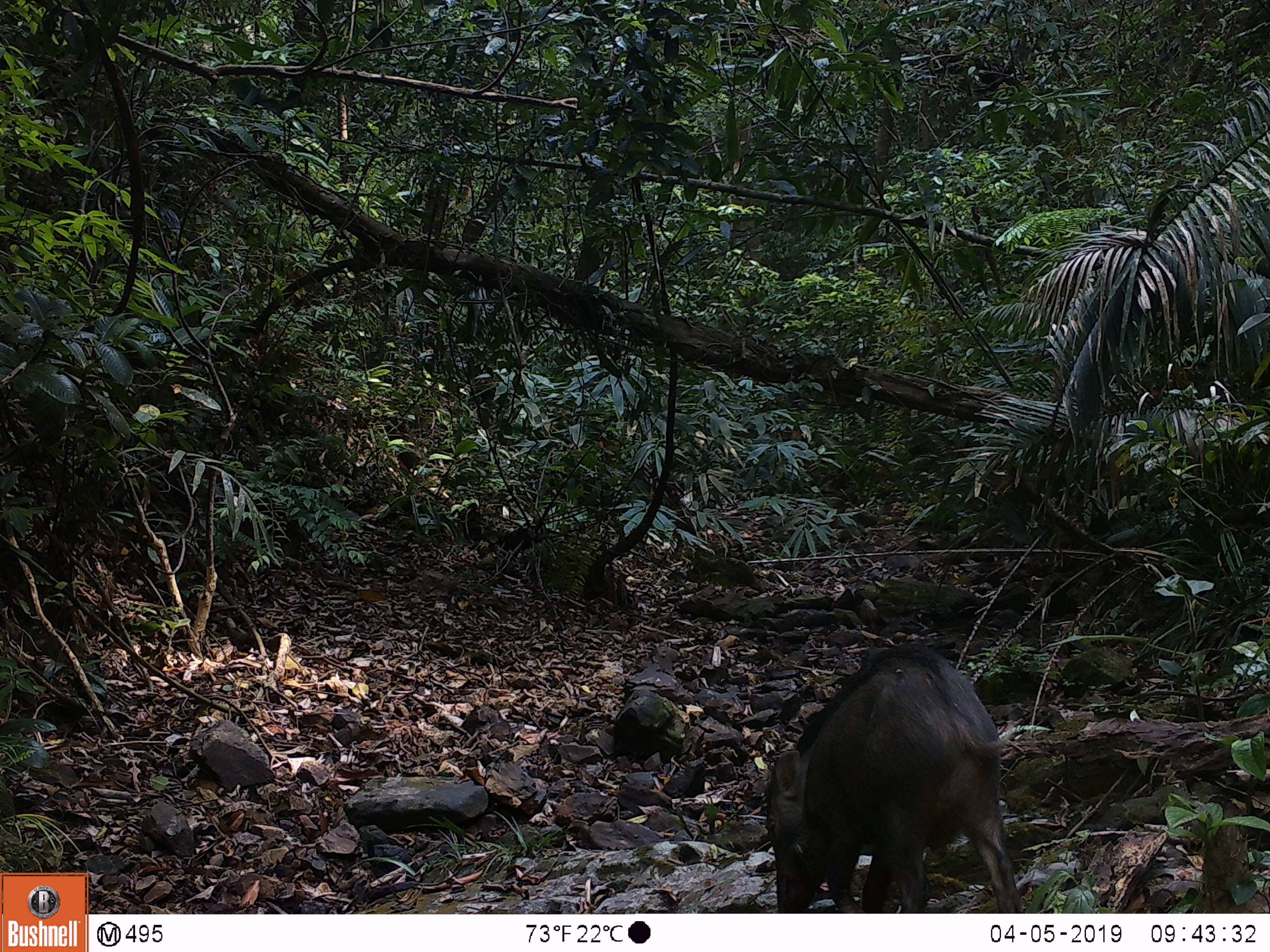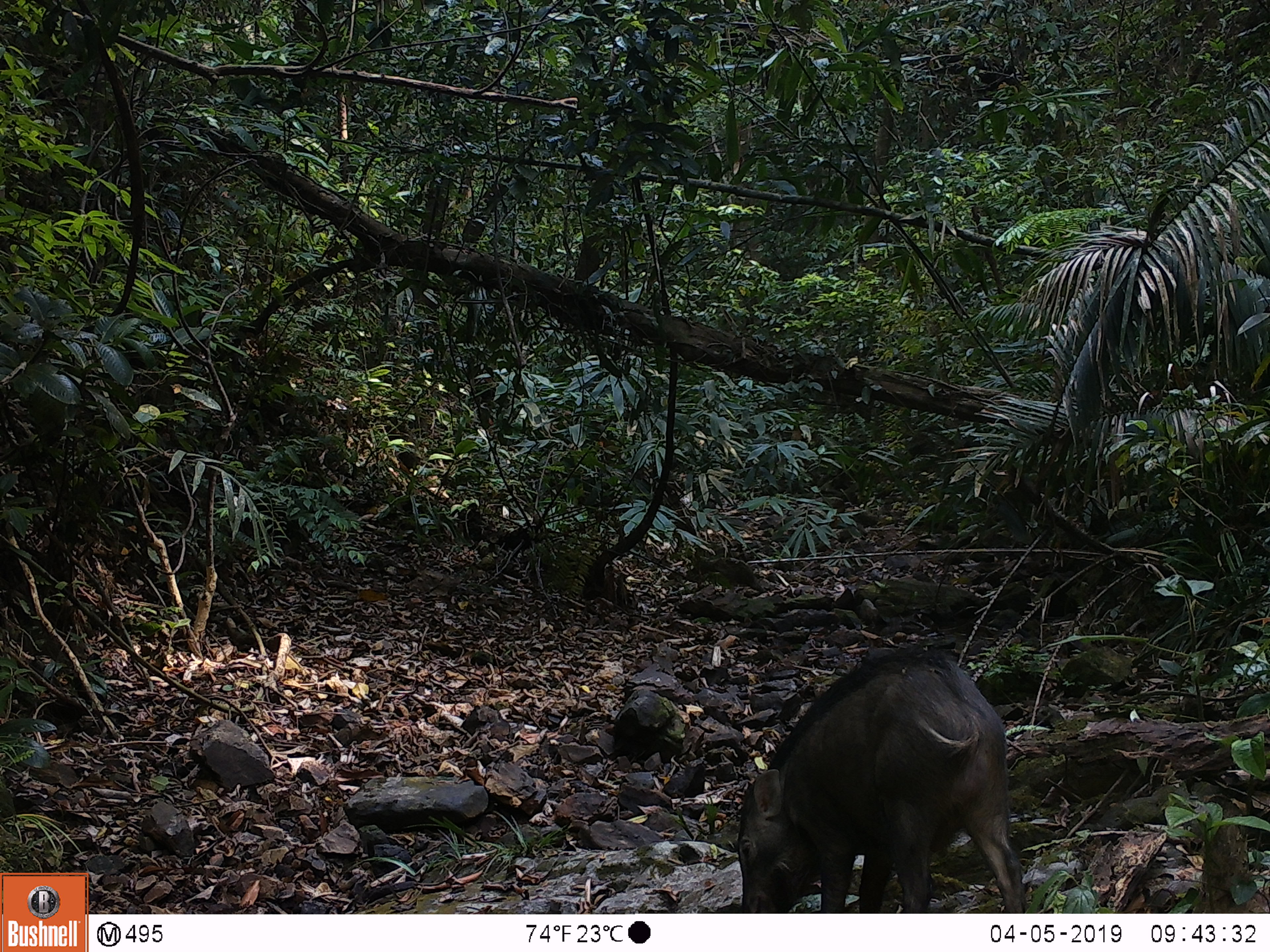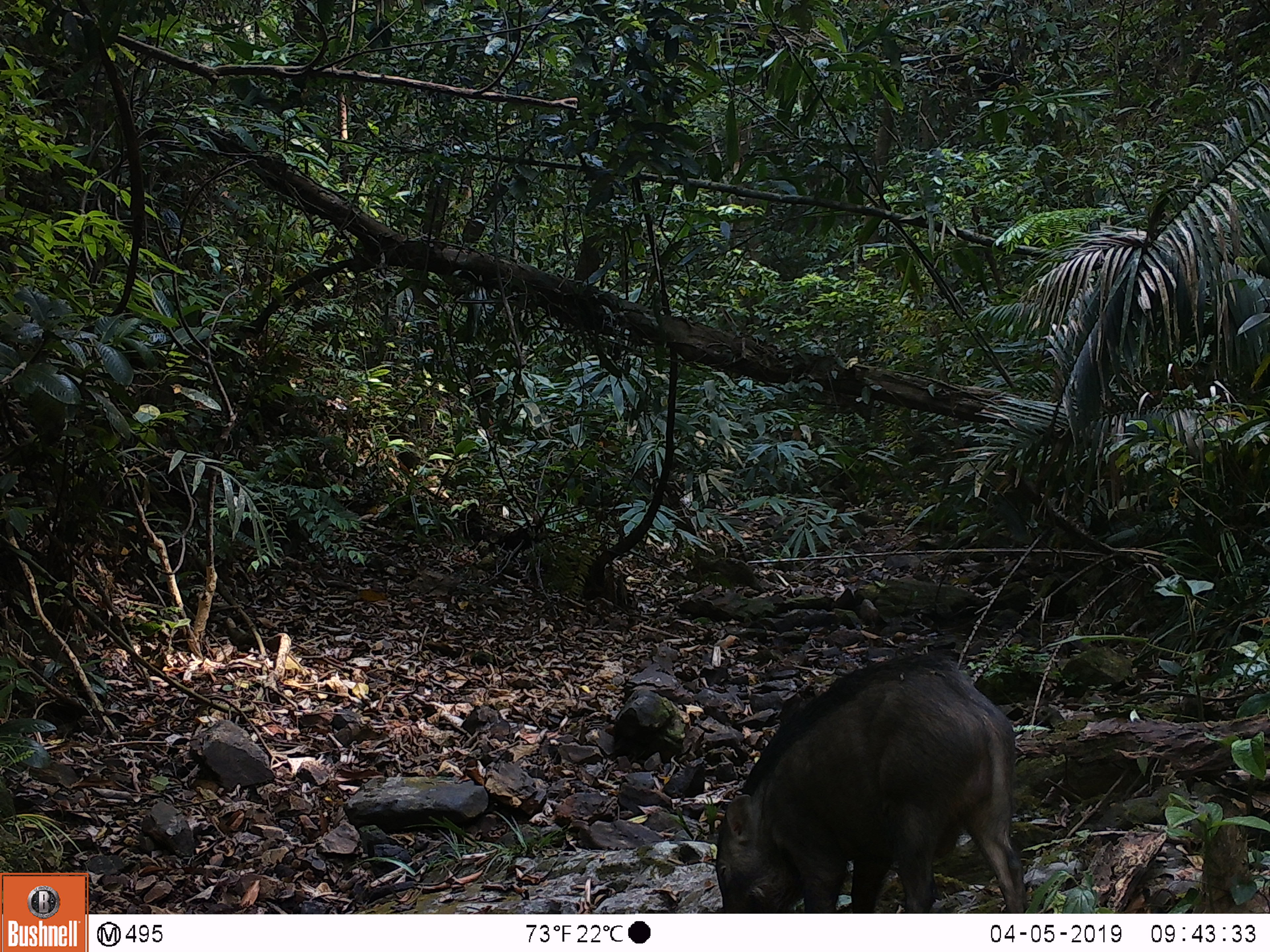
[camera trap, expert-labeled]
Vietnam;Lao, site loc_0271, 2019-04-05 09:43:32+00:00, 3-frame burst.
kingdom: Animalia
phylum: Chordata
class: Mammalia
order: Artiodactyla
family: Suidae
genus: Sus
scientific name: Sus scrofa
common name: eurasian wild pig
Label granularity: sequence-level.